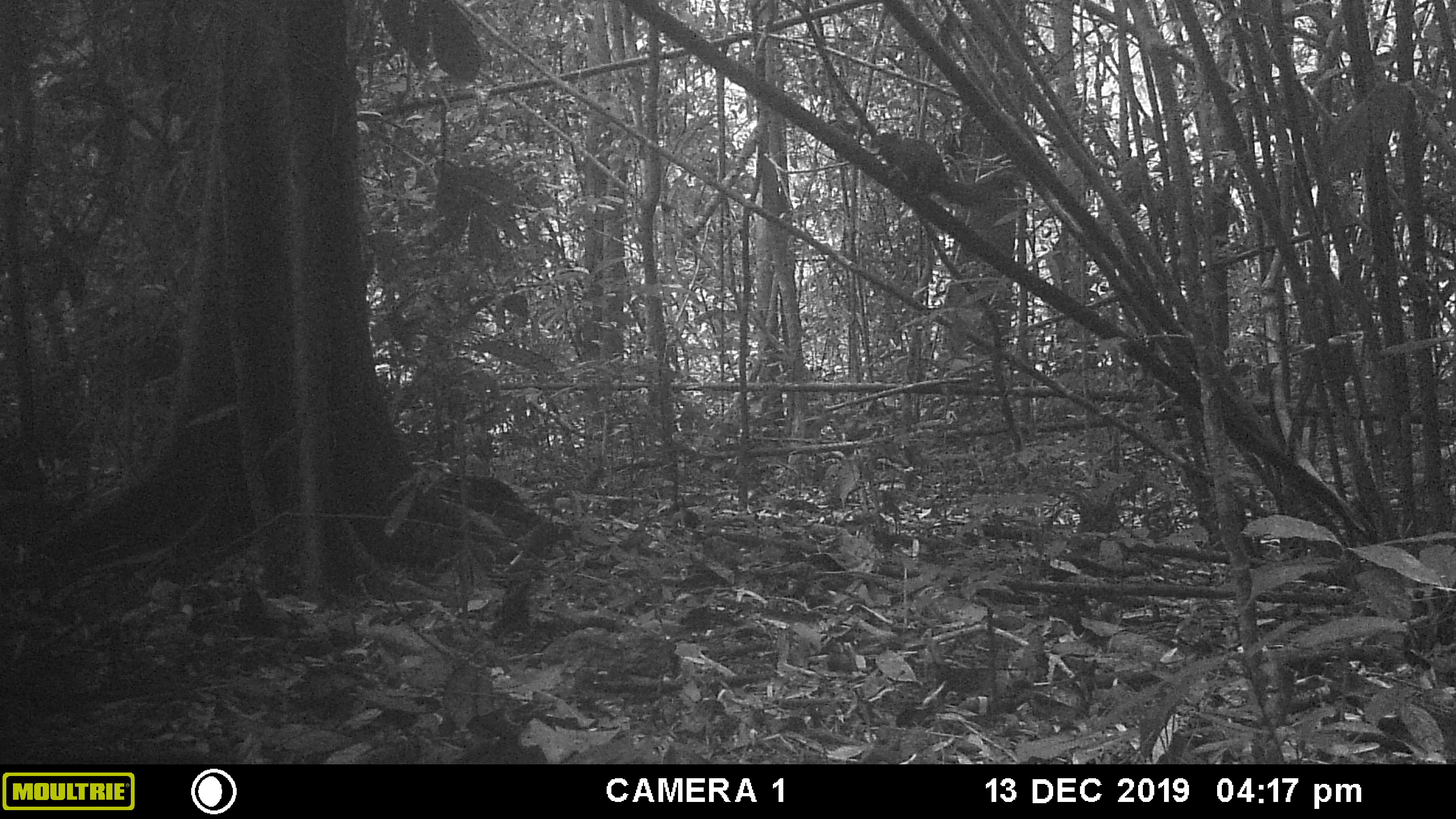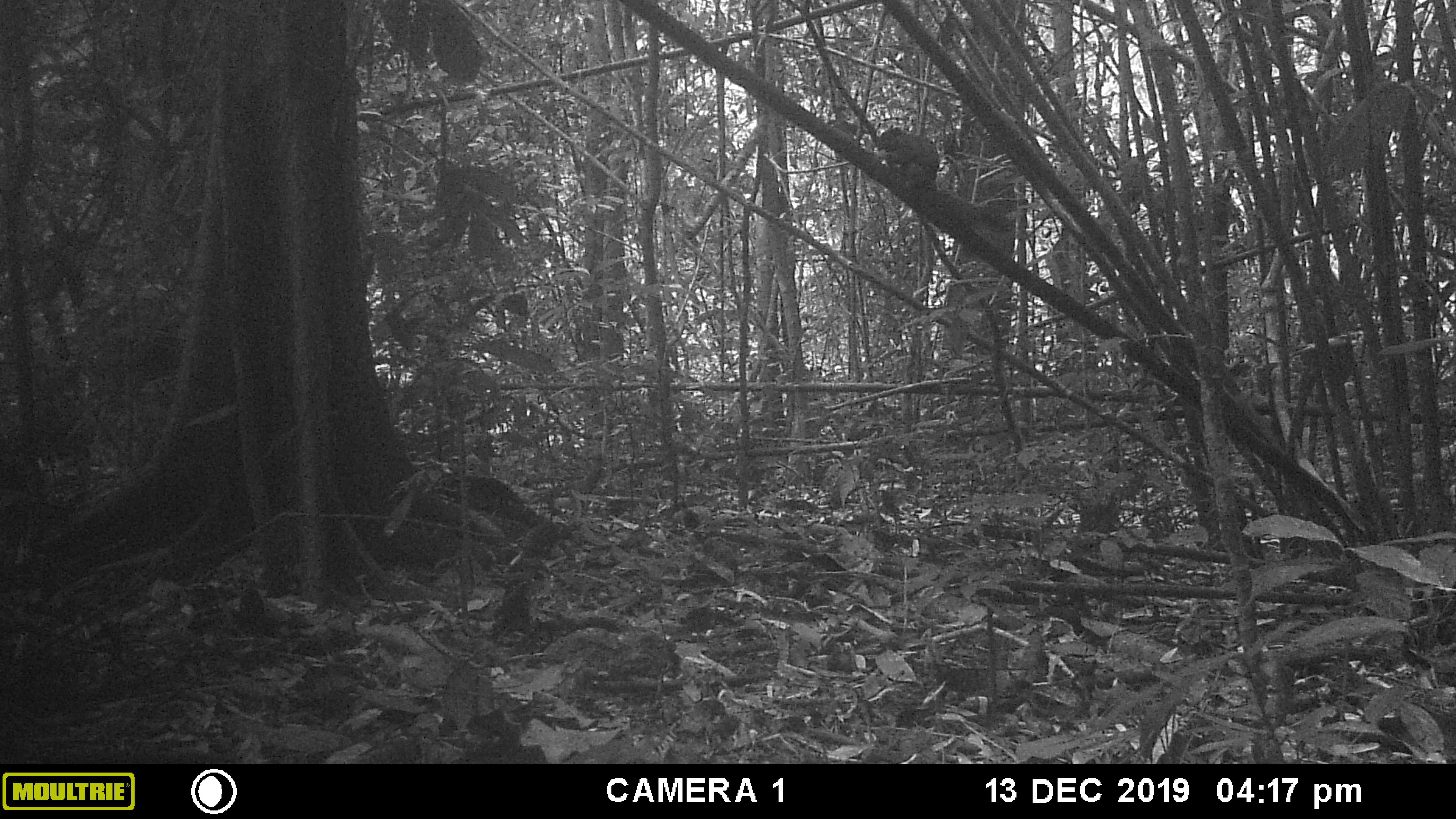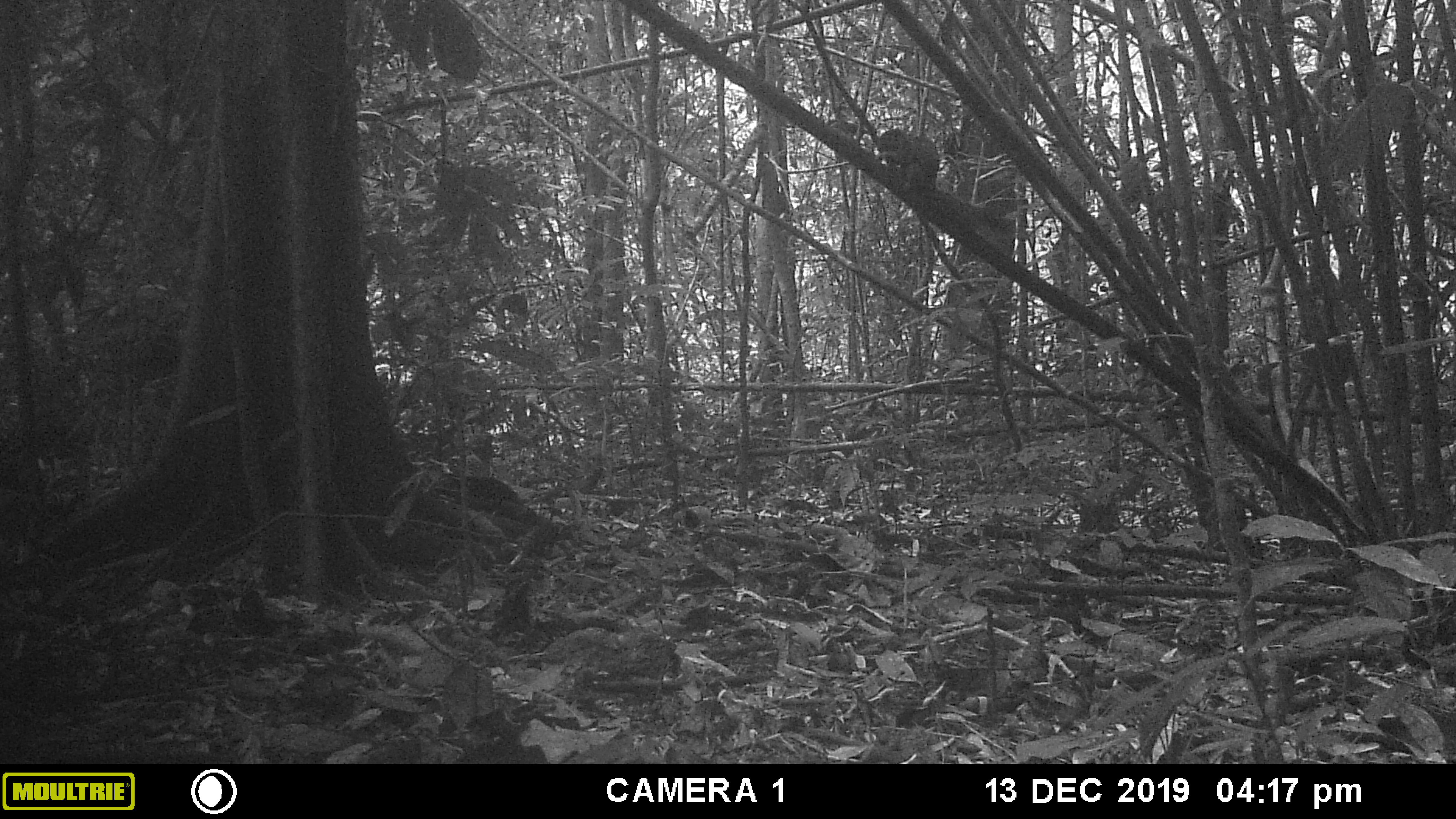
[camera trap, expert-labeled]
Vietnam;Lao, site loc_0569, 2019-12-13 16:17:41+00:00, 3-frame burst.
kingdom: Animalia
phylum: Chordata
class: Mammalia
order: Rodentia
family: Sciuridae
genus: Callosciurus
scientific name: Callosciurus erythraeus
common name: pallas's squirrel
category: pallass squirrel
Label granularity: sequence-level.